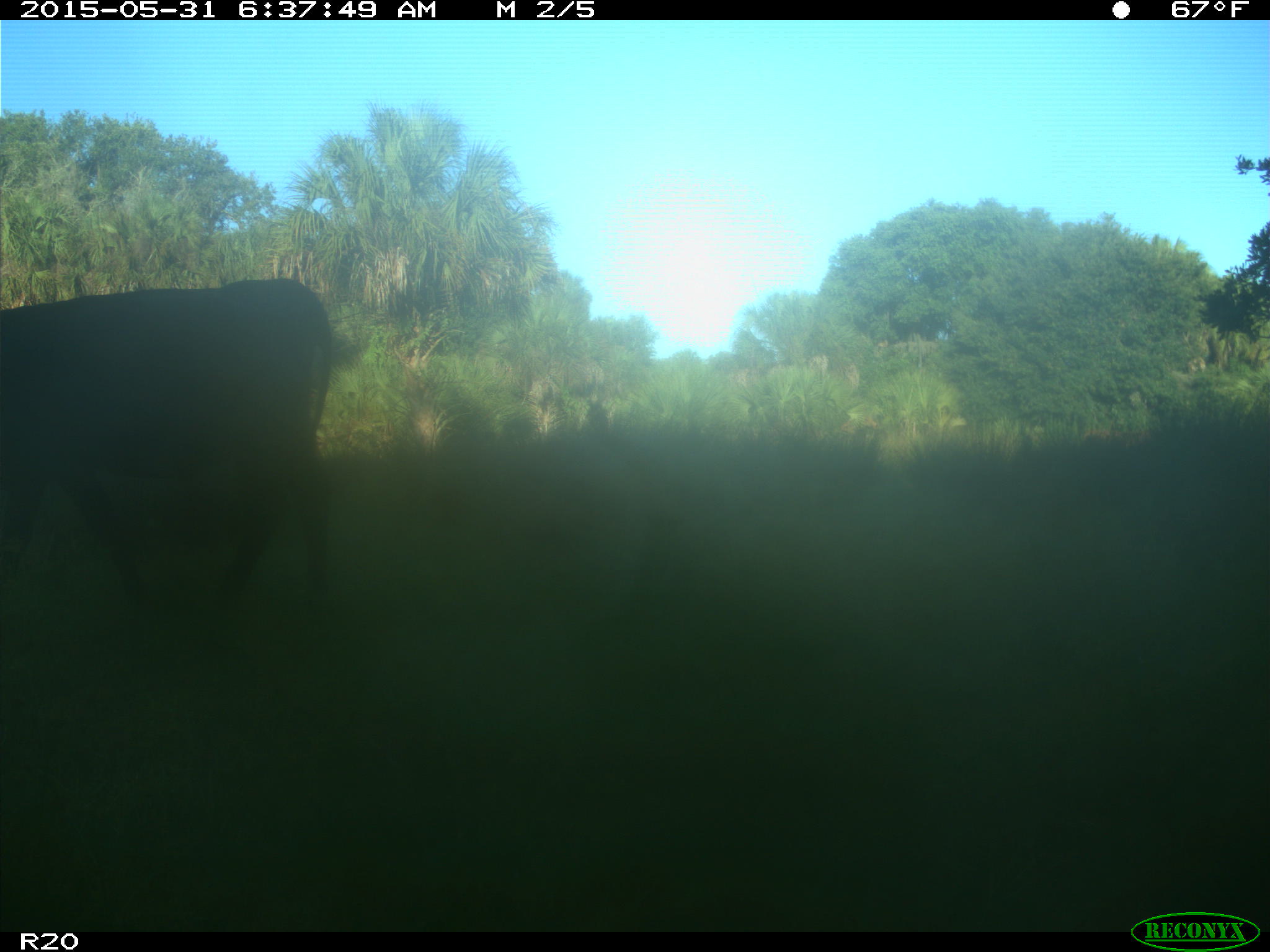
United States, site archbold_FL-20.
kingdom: Animalia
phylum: Chordata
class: Mammalia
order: Artiodactyla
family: Bovidae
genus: Bos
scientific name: Bos taurus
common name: domestic cow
Bos taurus (domestic cow).